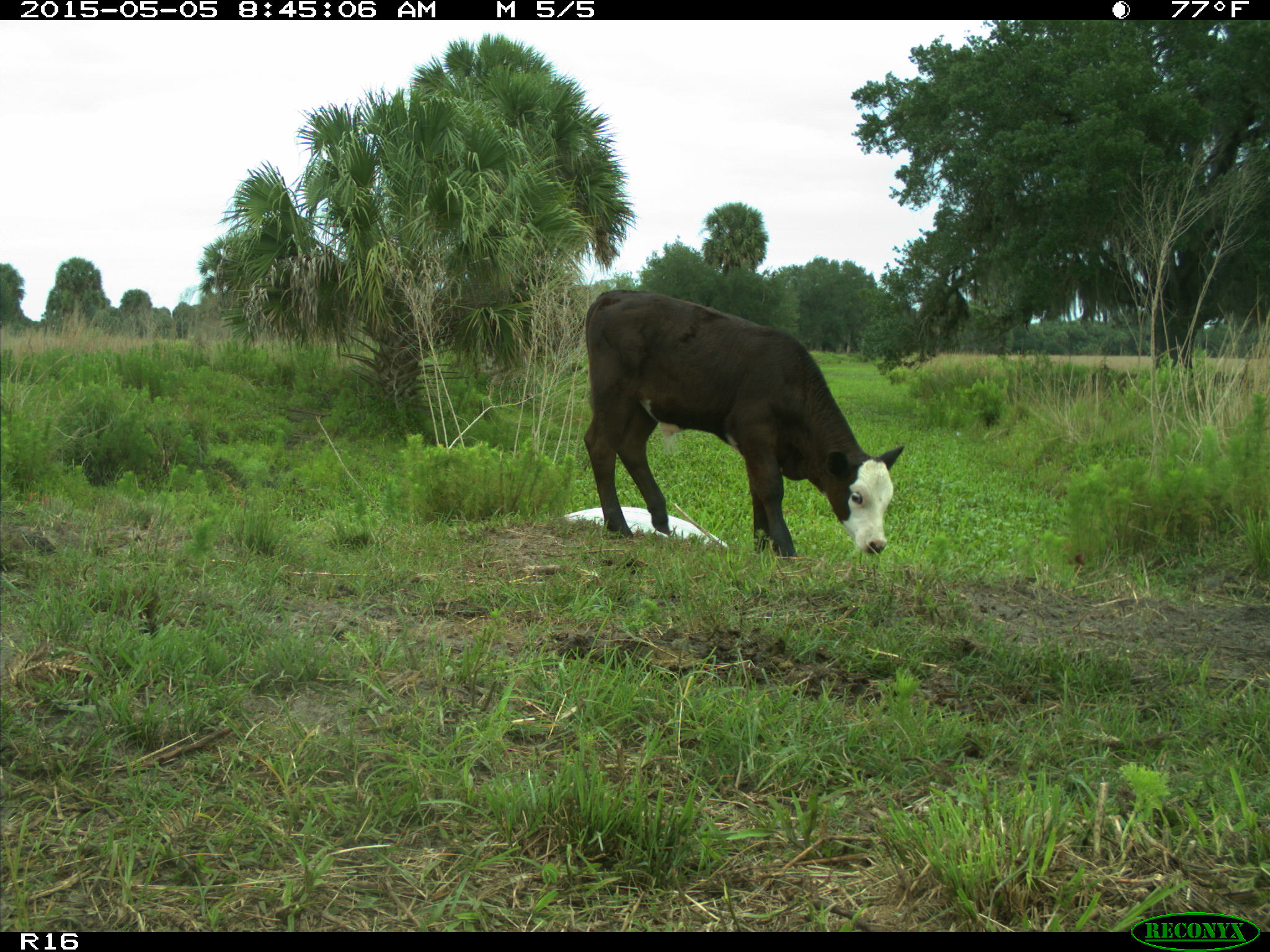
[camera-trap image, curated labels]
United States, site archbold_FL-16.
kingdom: Animalia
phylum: Chordata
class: Mammalia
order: Artiodactyla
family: Bovidae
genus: Bos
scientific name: Bos taurus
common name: domestic cow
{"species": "Bos taurus (domestic cow)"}